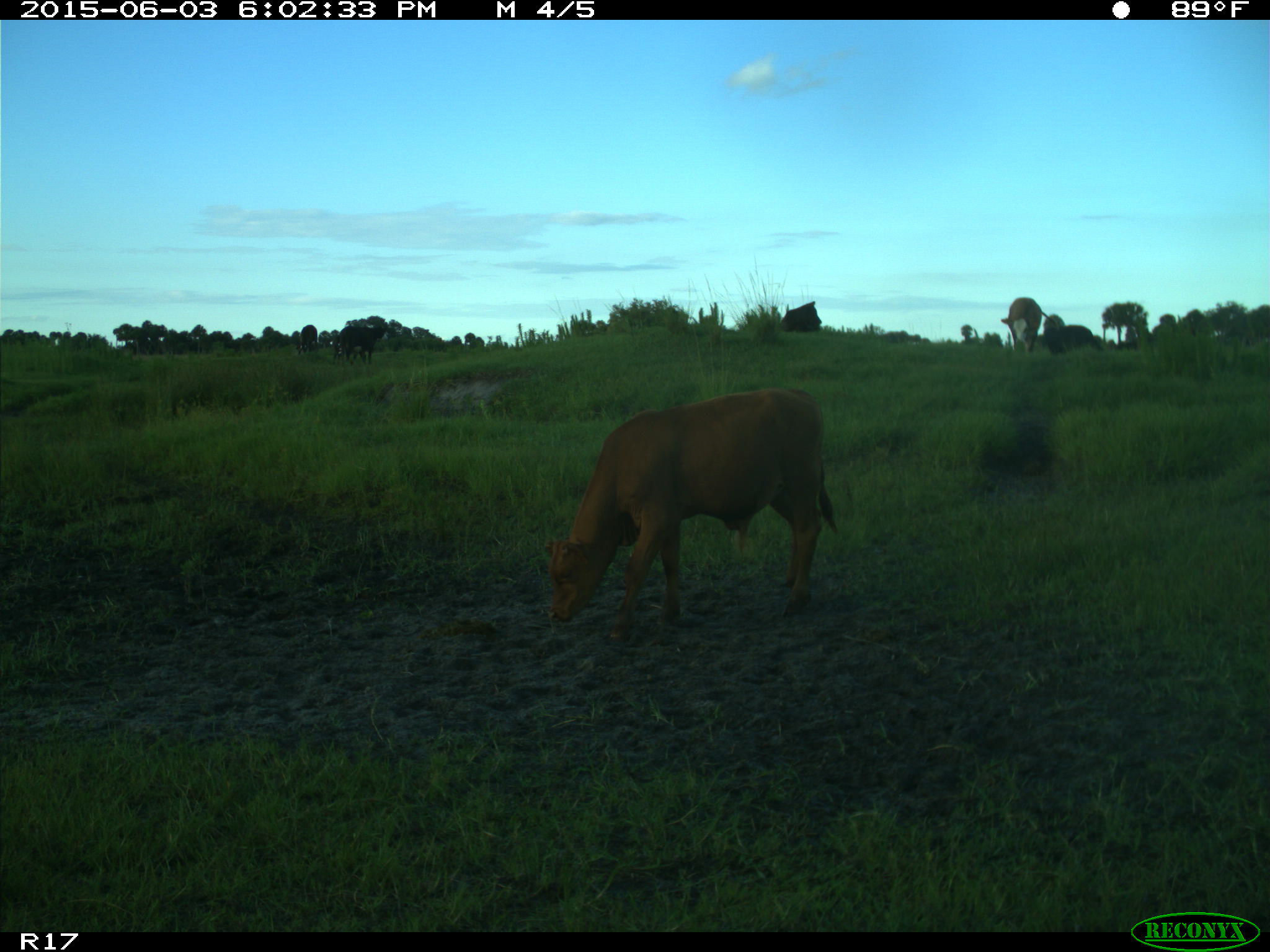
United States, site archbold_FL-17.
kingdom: Animalia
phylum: Chordata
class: Mammalia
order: Artiodactyla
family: Bovidae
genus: Bos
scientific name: Bos taurus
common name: domestic cow